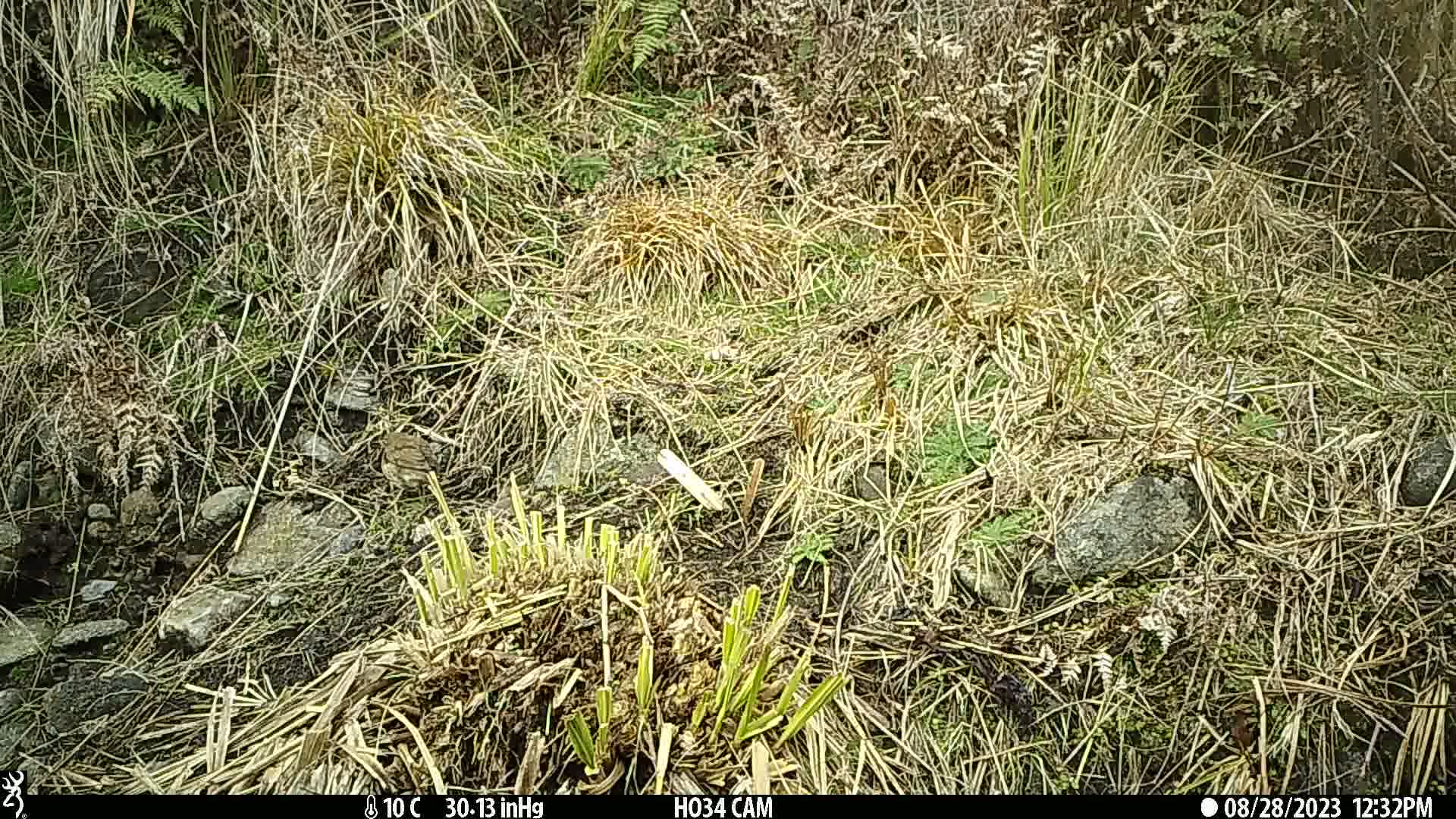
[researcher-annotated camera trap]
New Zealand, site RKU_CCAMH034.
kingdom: Animalia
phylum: Chordata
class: Aves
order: Passeriformes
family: Turdidae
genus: Turdus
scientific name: Turdus philomelos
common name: song thrush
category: thrush